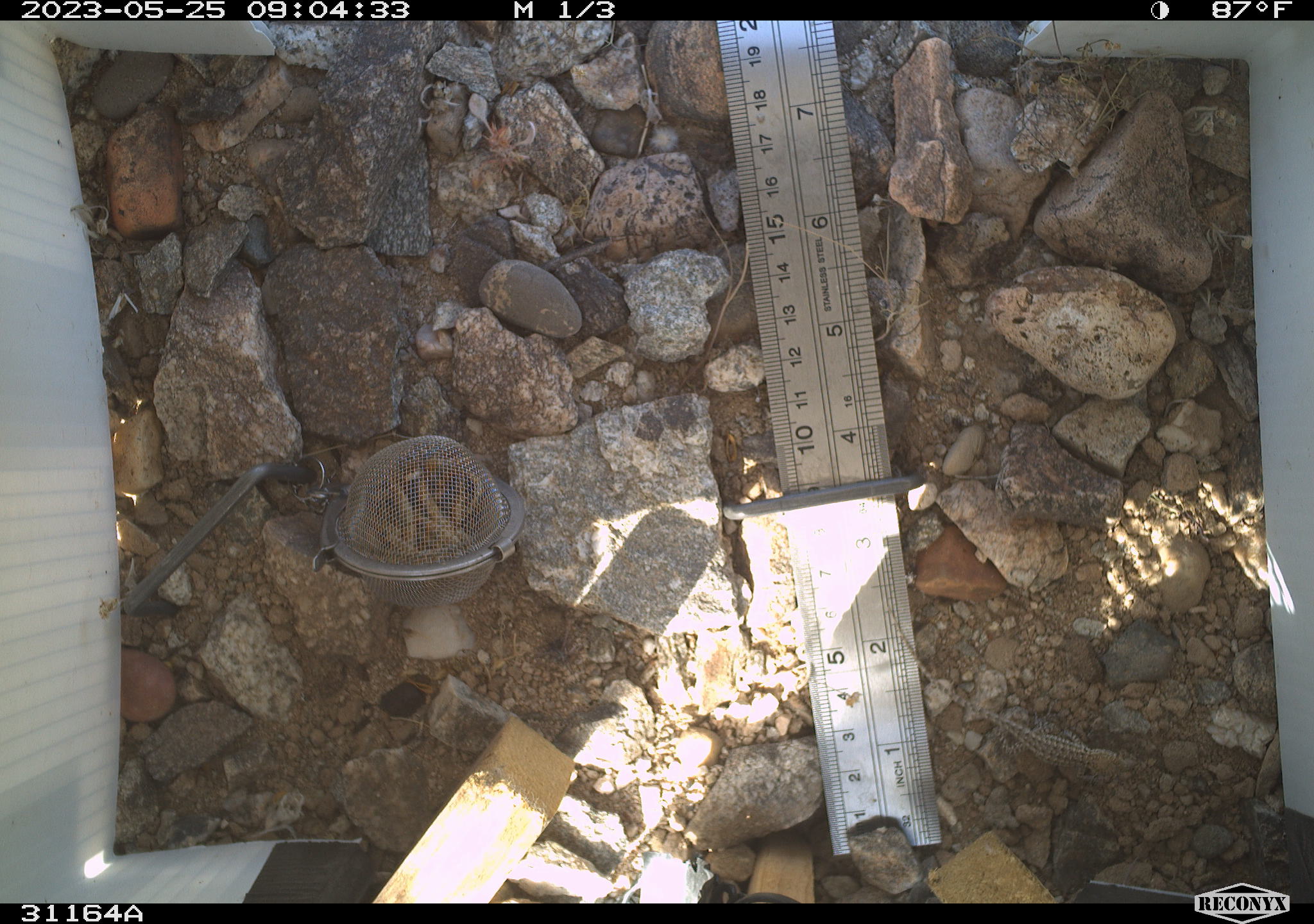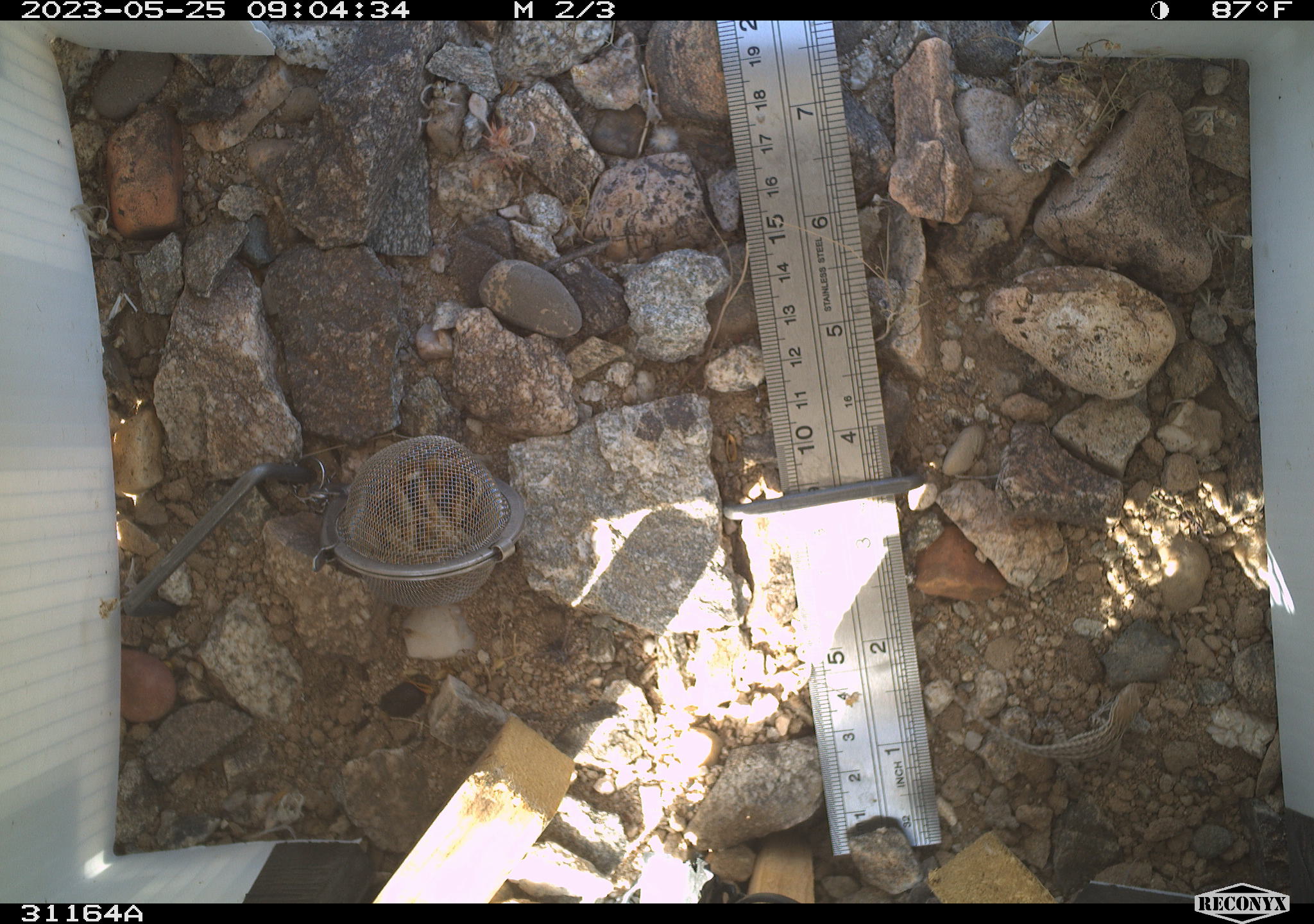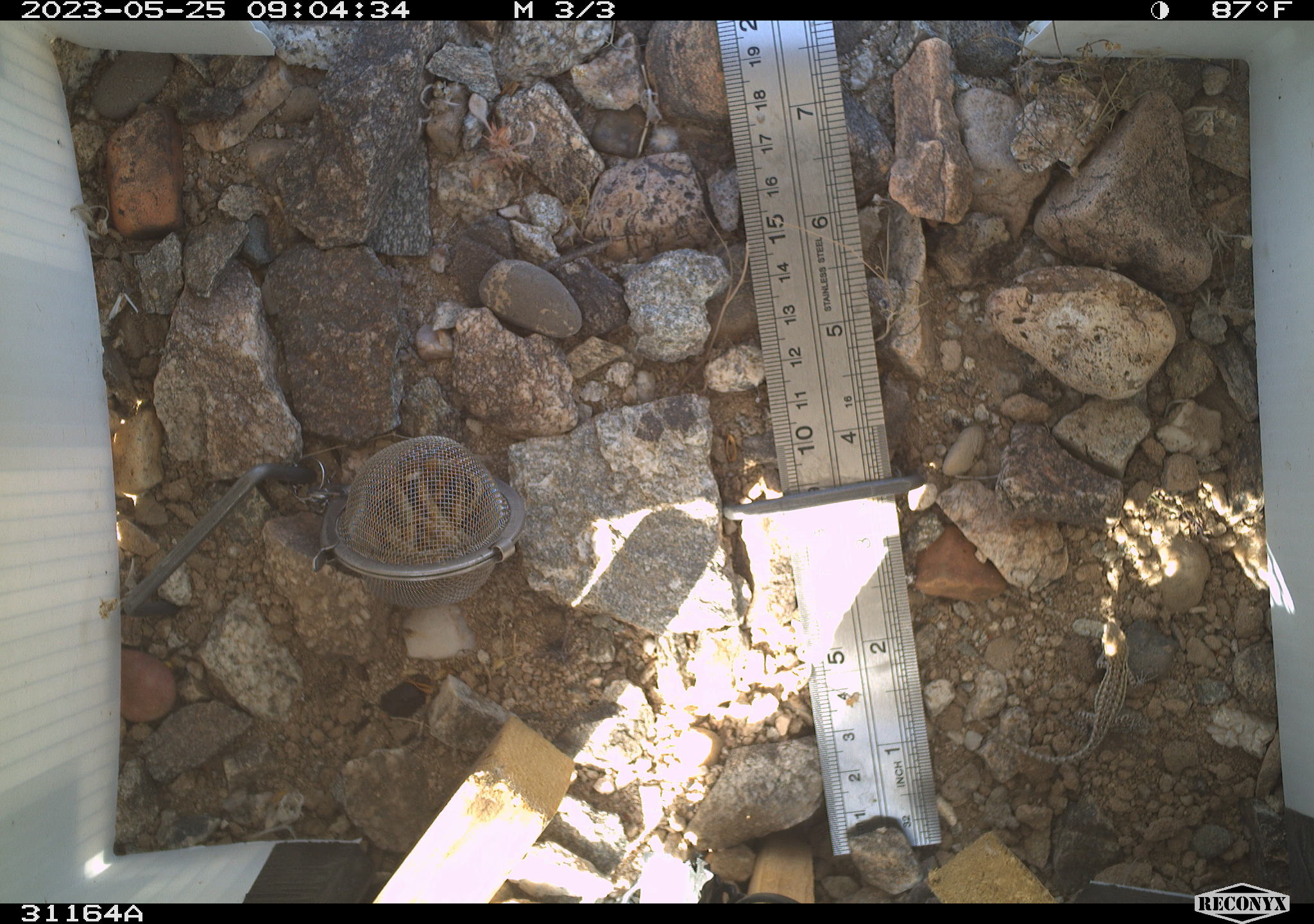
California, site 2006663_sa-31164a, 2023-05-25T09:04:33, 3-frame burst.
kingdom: Animalia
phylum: Chordata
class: Reptilia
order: Squamata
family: Phrynosomatidae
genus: Sceloporus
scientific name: Sceloporus graciosus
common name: common sagebrush lizard